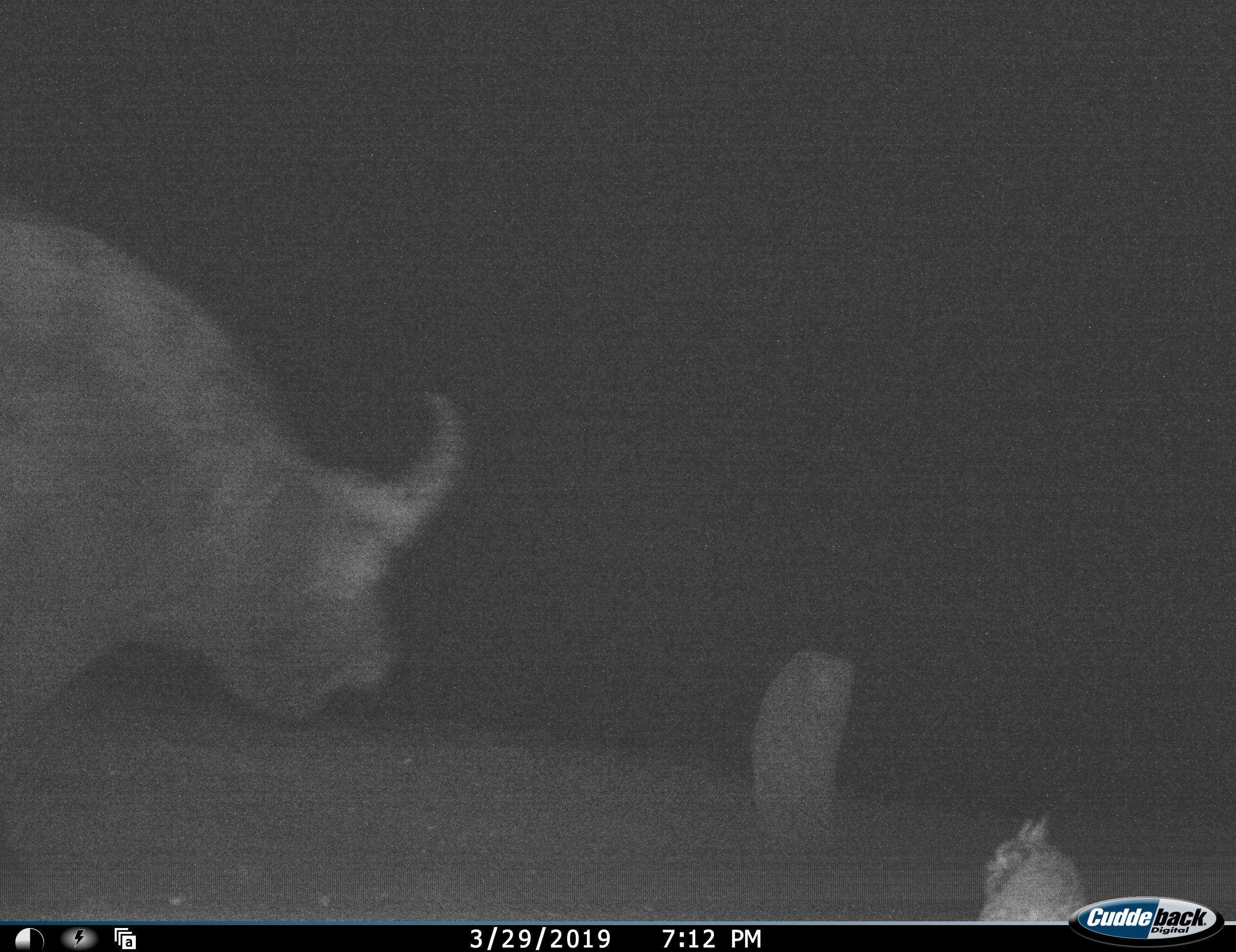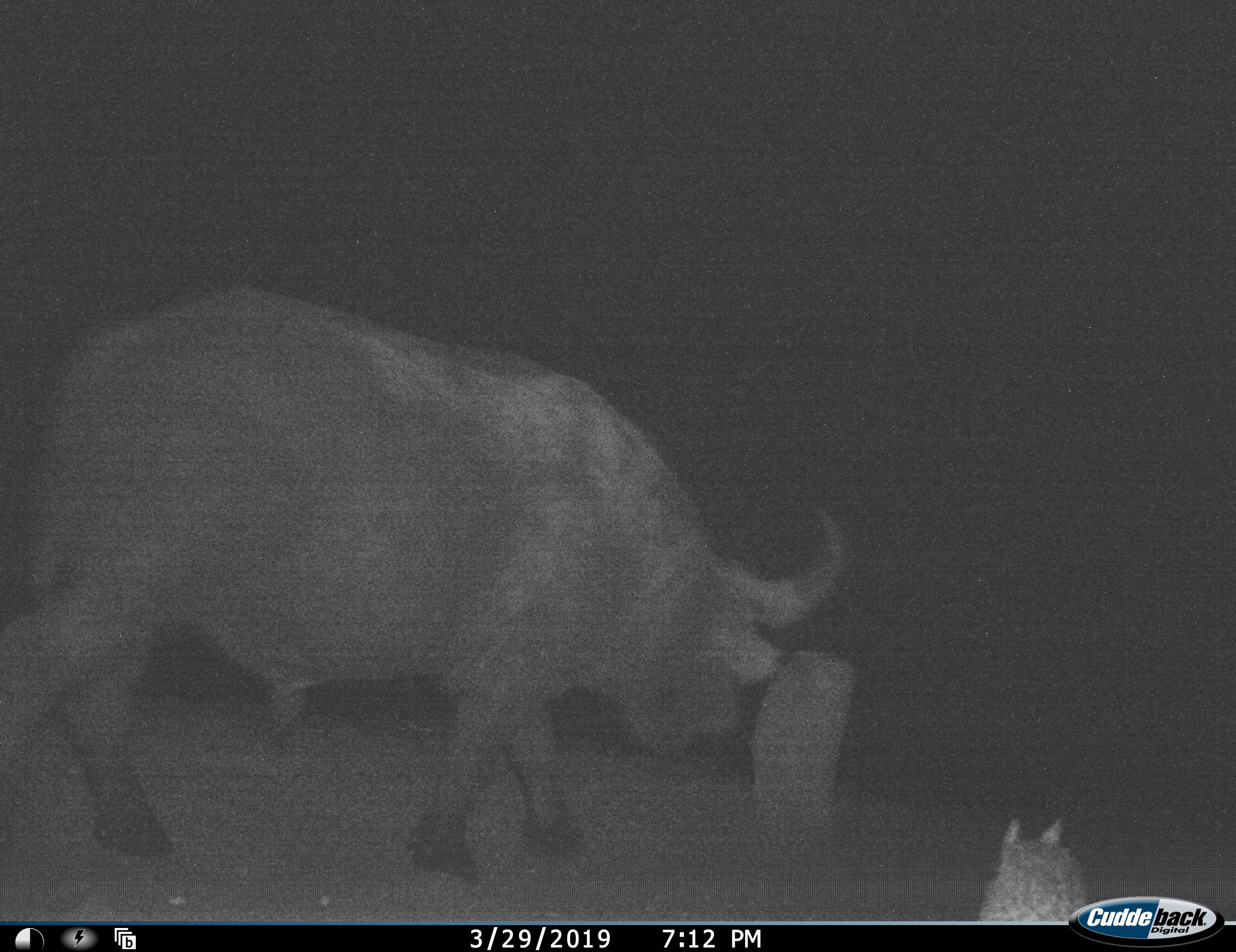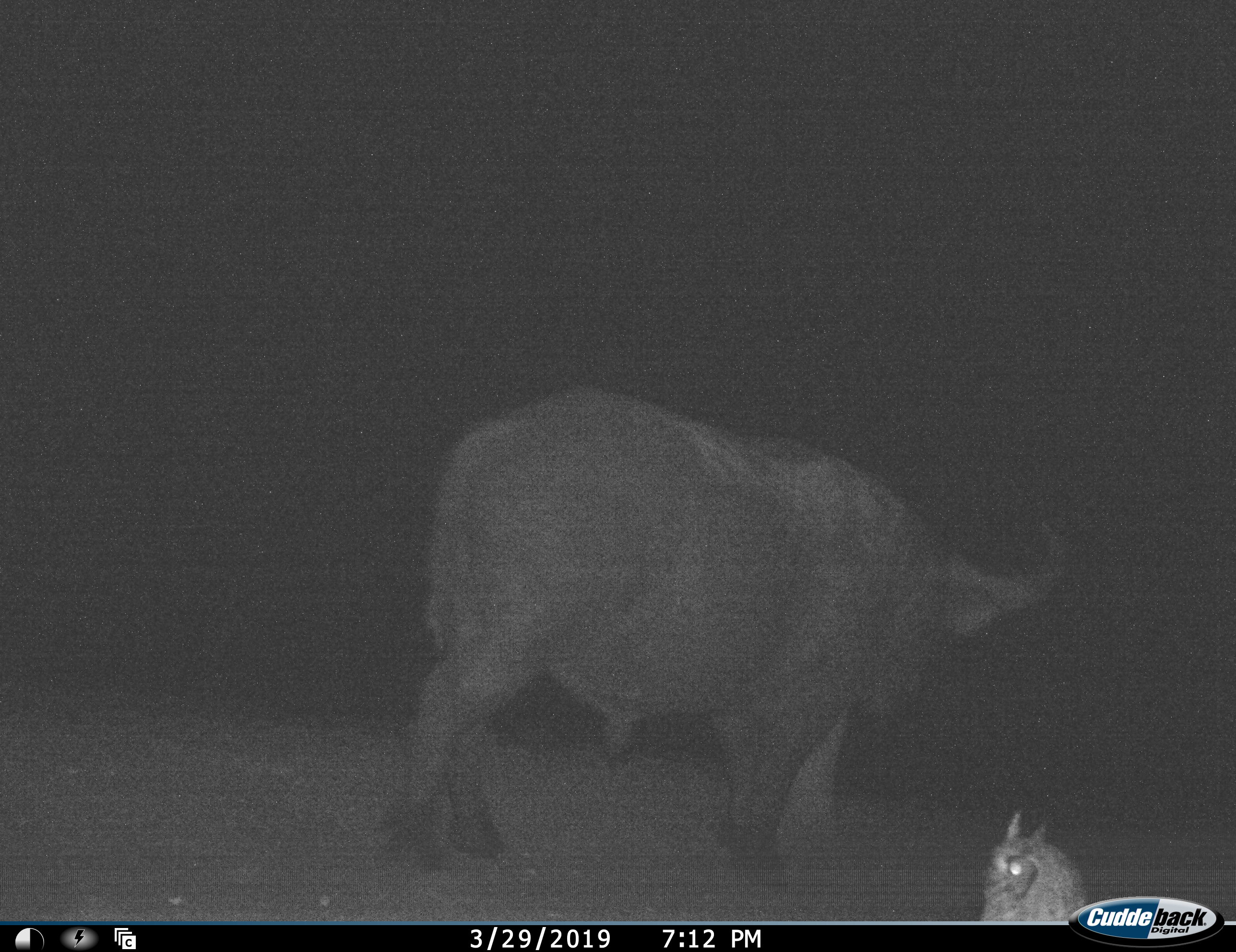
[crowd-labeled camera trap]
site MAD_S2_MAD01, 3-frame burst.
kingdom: Animalia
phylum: Chordata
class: Mammalia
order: Artiodactyla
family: Bovidae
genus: Syncerus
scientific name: Syncerus caffer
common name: african buffalo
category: buffalo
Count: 1.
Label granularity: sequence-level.